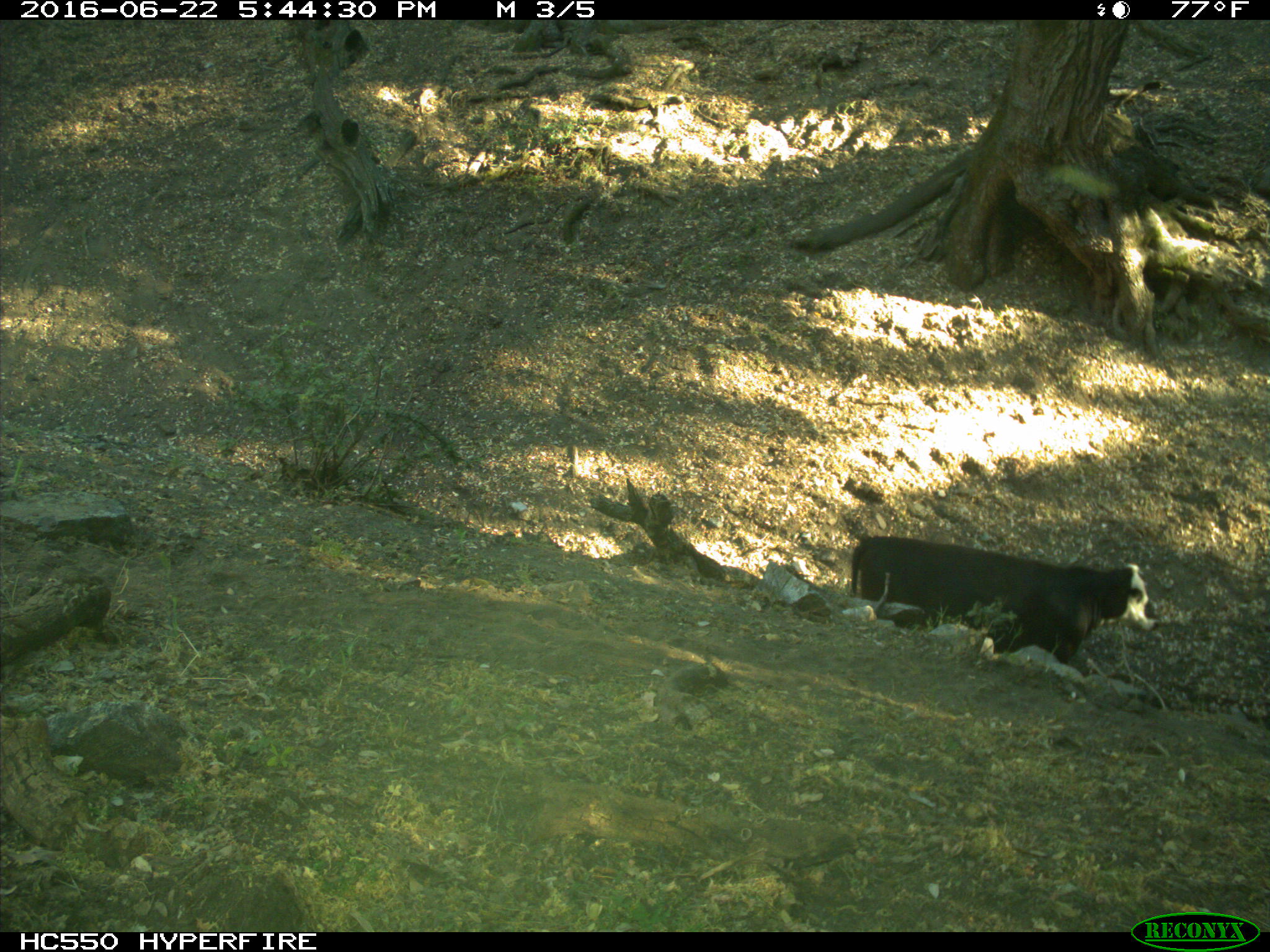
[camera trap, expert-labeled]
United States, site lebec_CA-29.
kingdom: Animalia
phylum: Chordata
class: Mammalia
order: Artiodactyla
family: Bovidae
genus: Bos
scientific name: Bos taurus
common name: domestic cow